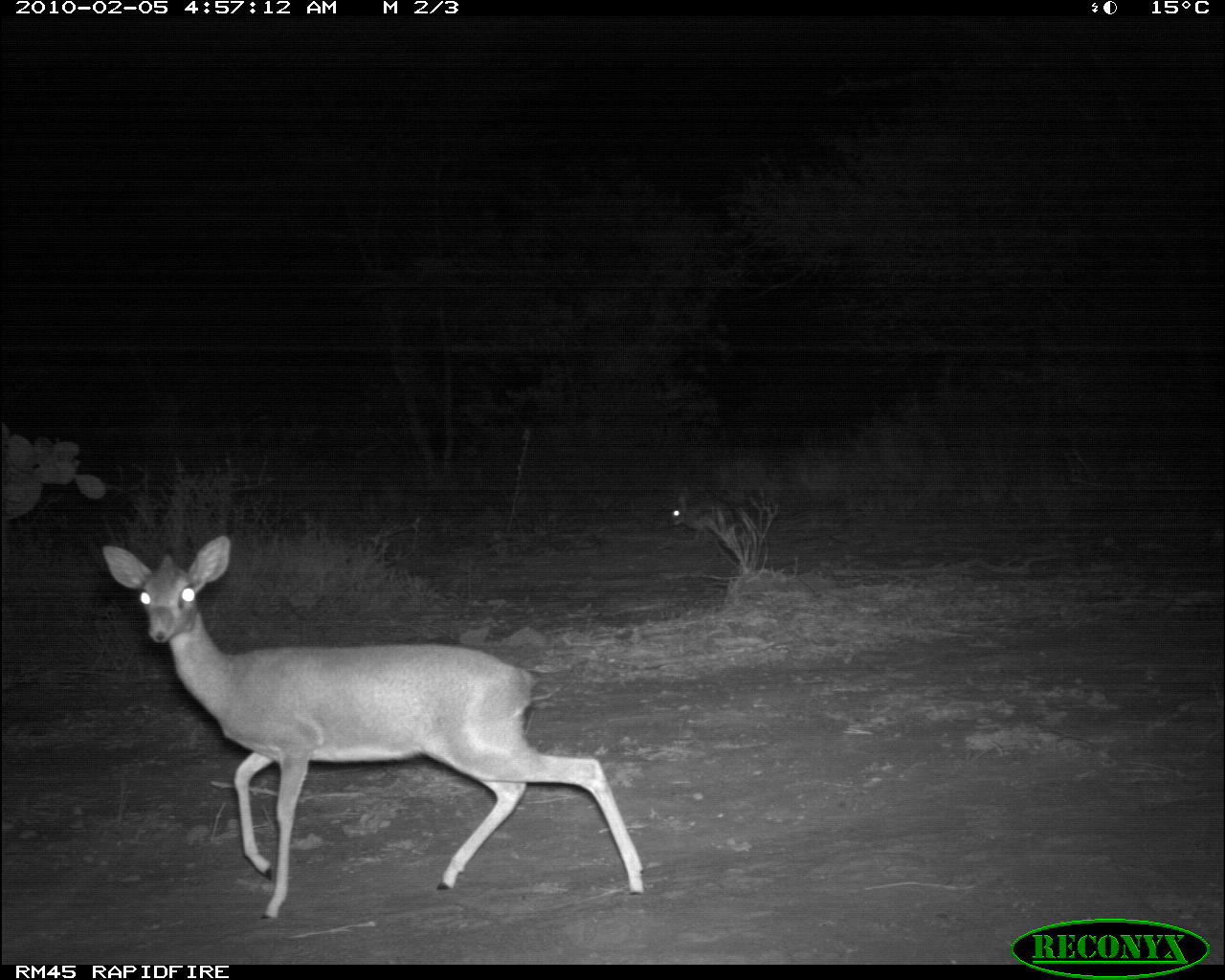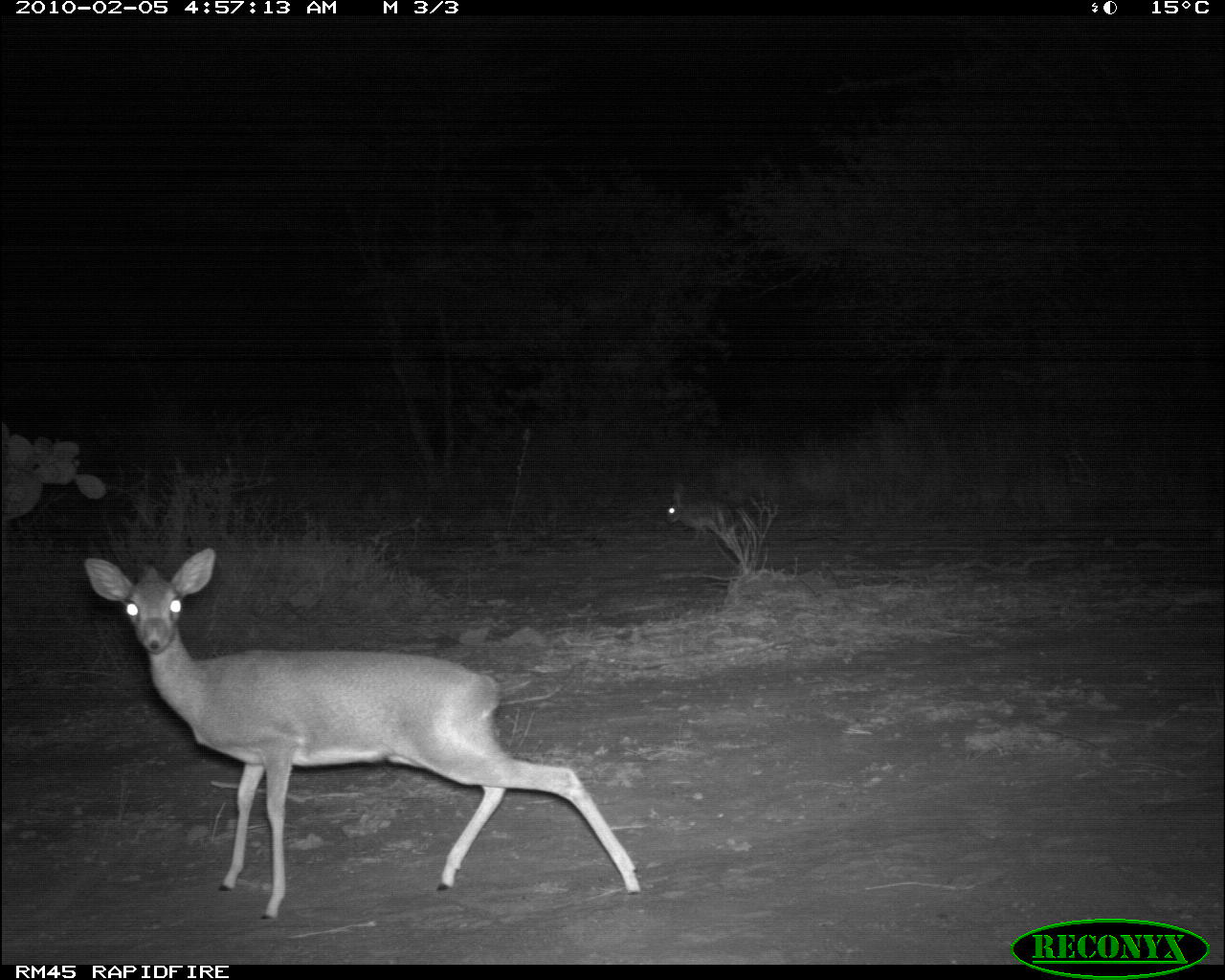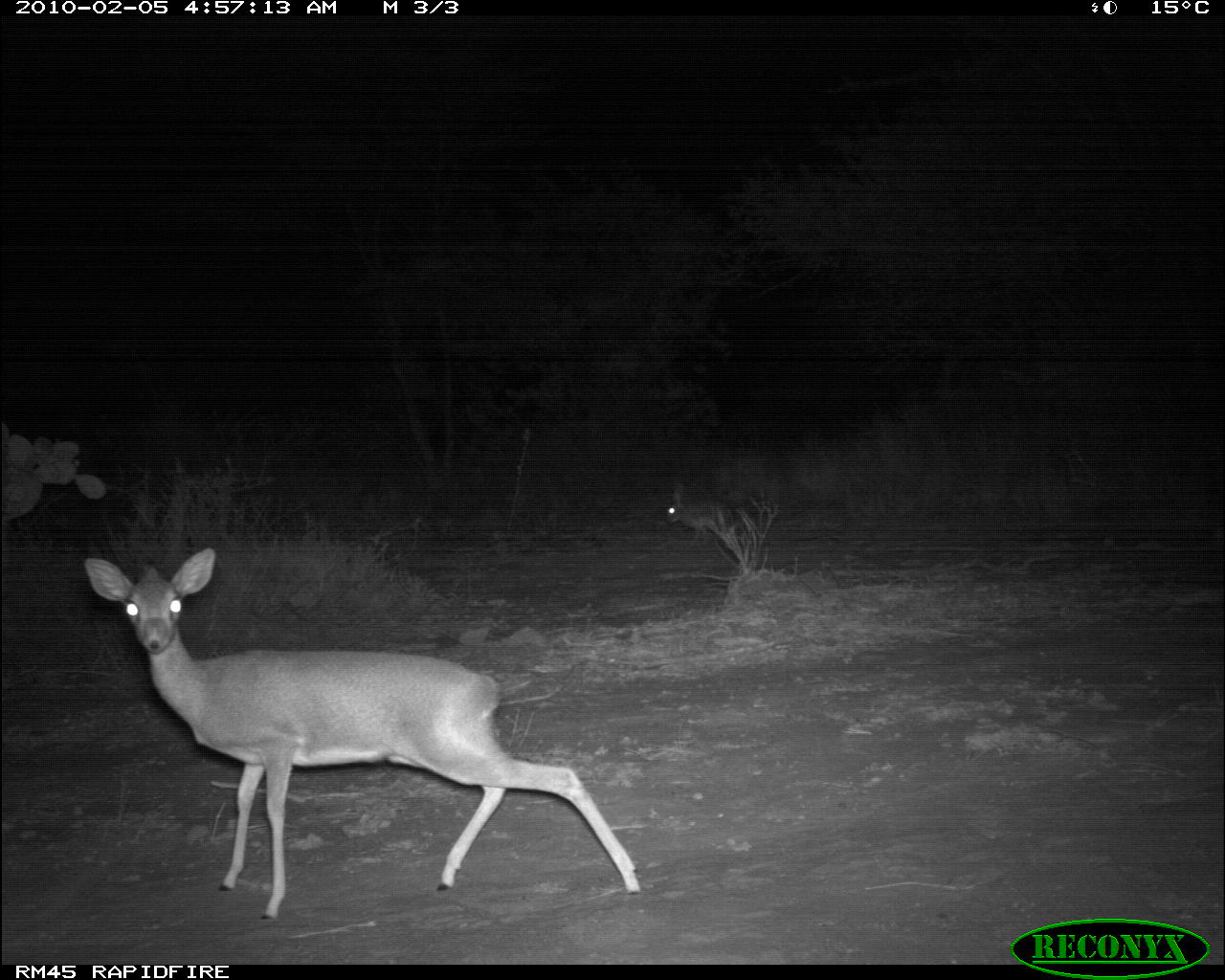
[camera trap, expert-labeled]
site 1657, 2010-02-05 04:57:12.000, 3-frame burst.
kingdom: Animalia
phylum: Chordata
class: Mammalia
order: Lagomorpha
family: Leporidae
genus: Lepus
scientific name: Lepus saxatilis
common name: scrub hare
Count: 1.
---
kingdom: Animalia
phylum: Chordata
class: Mammalia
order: Artiodactyla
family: Bovidae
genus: Madoqua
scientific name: Madoqua guentheri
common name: günther's dik-dik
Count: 1.